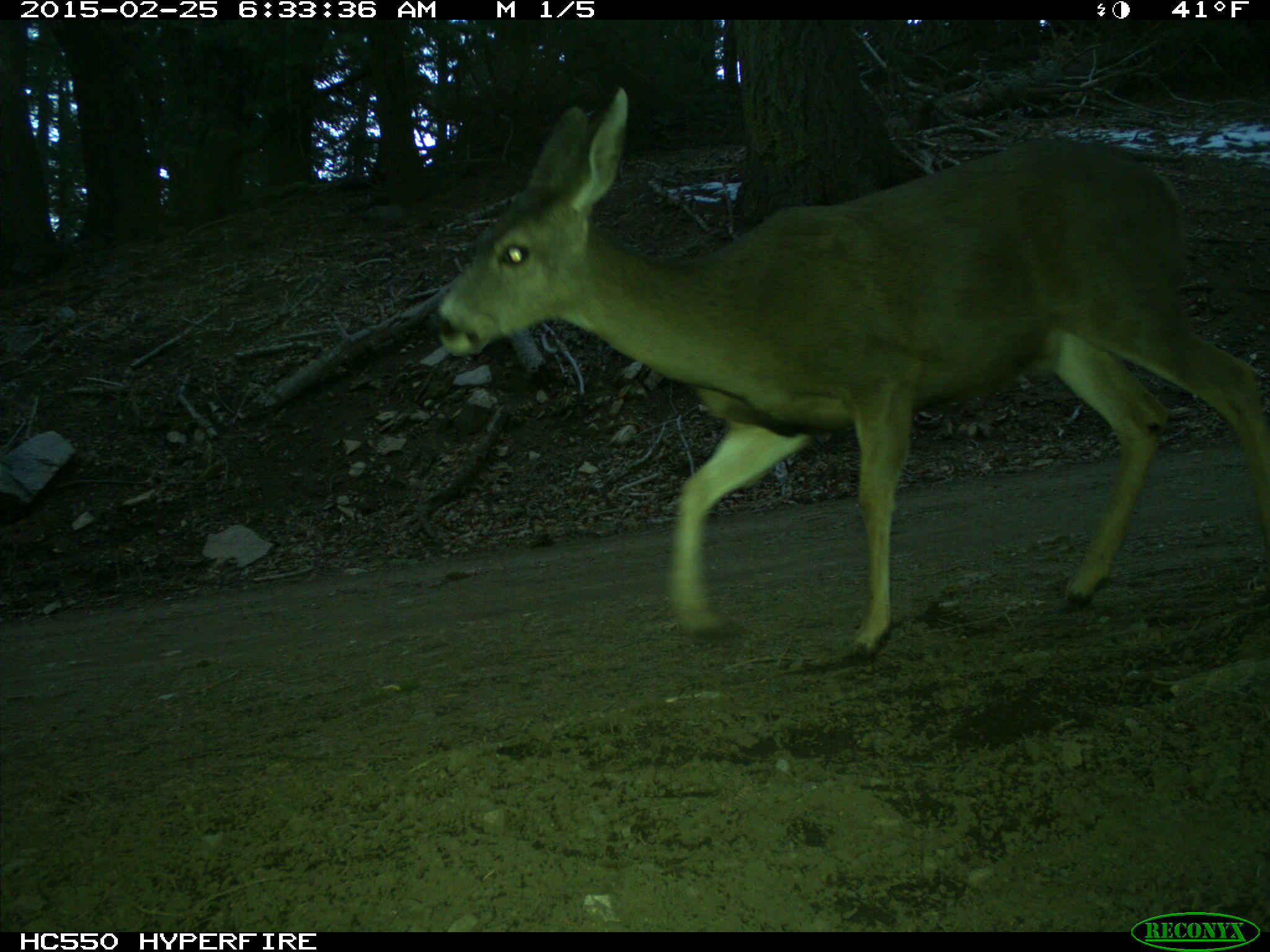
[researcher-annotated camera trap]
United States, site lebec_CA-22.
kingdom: Animalia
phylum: Chordata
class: Mammalia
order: Artiodactyla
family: Cervidae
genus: Odocoileus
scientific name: Odocoileus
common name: deer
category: unidentified deer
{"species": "unidentified deer (deer) (Odocoileus)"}